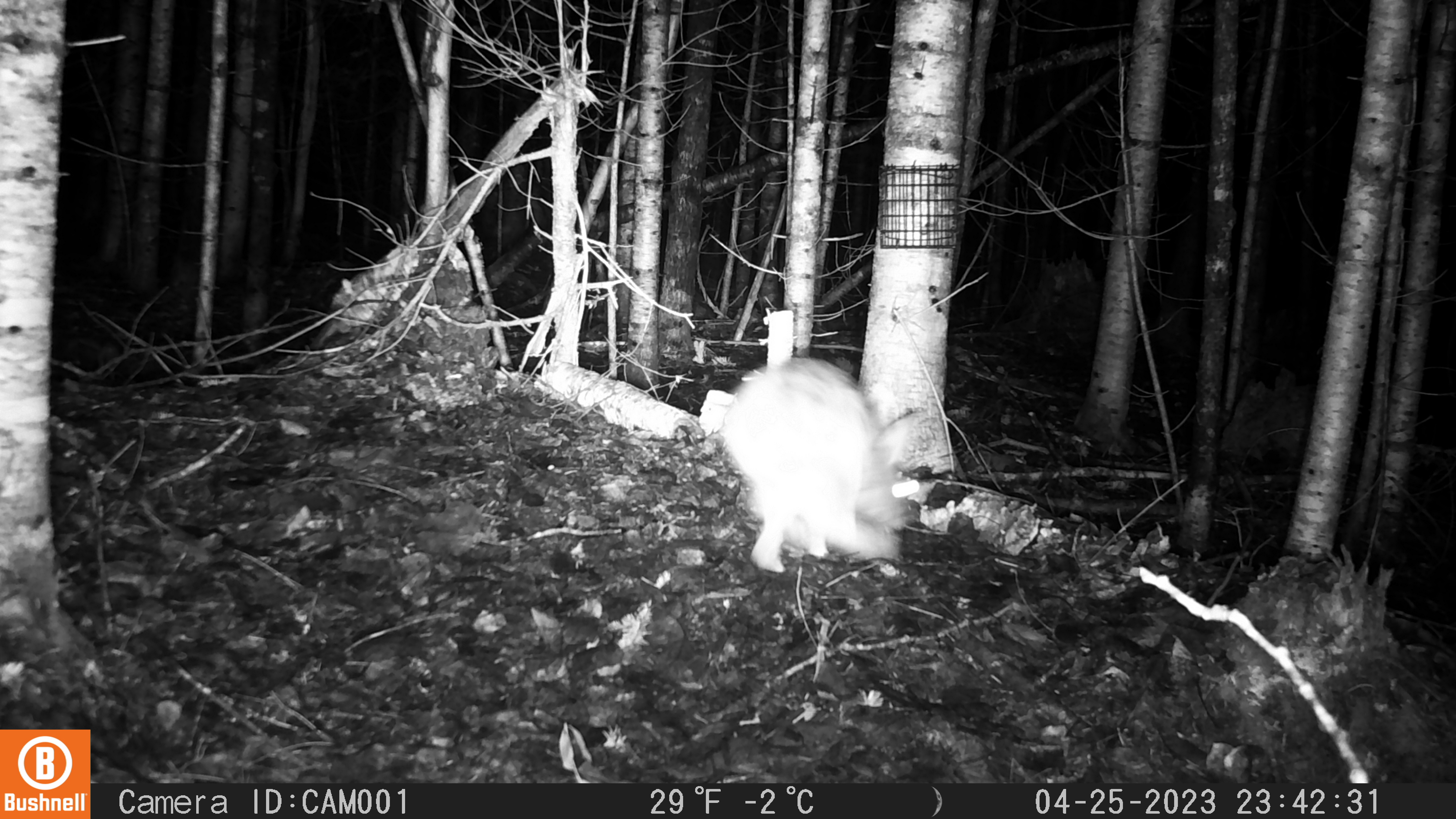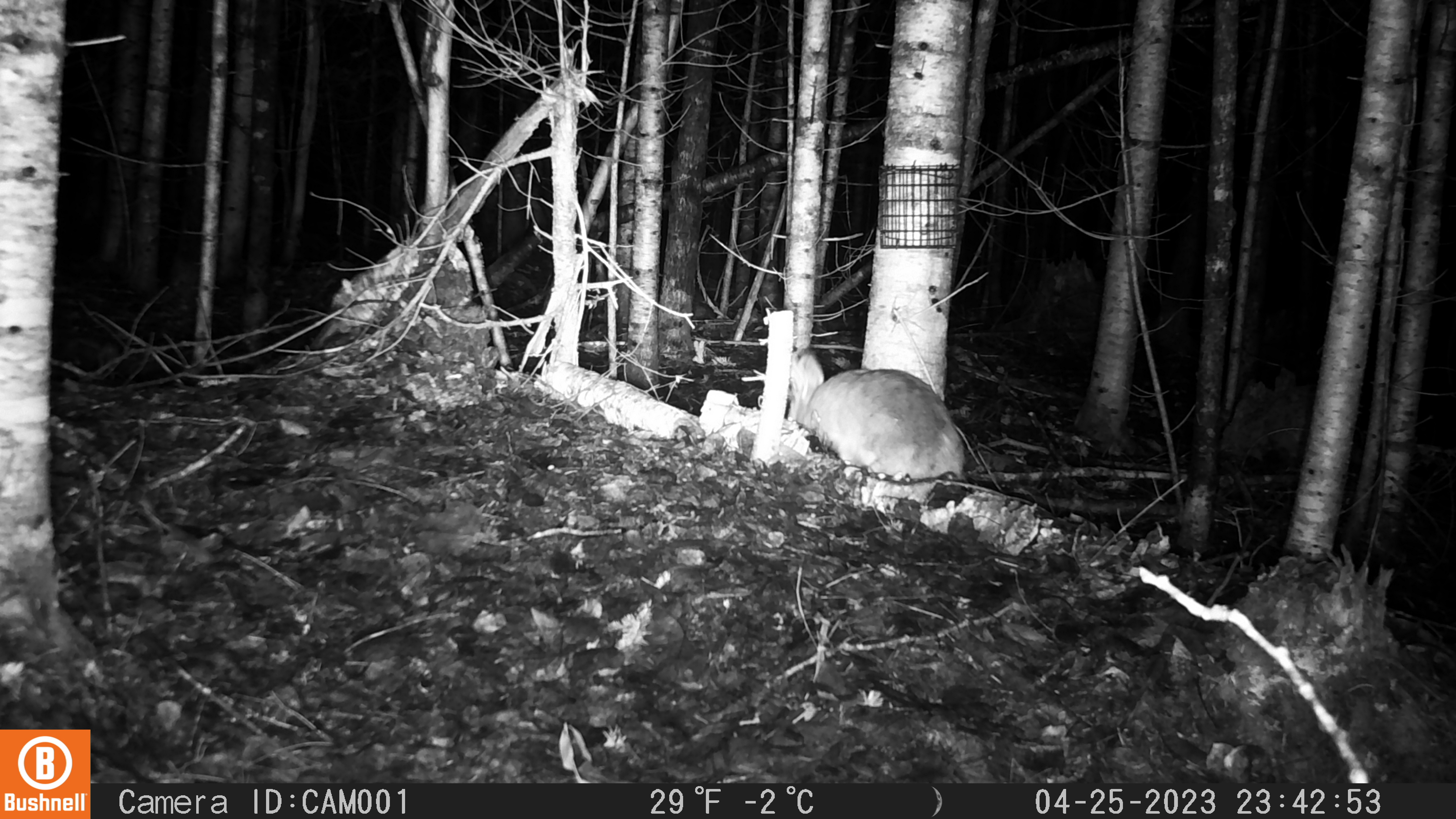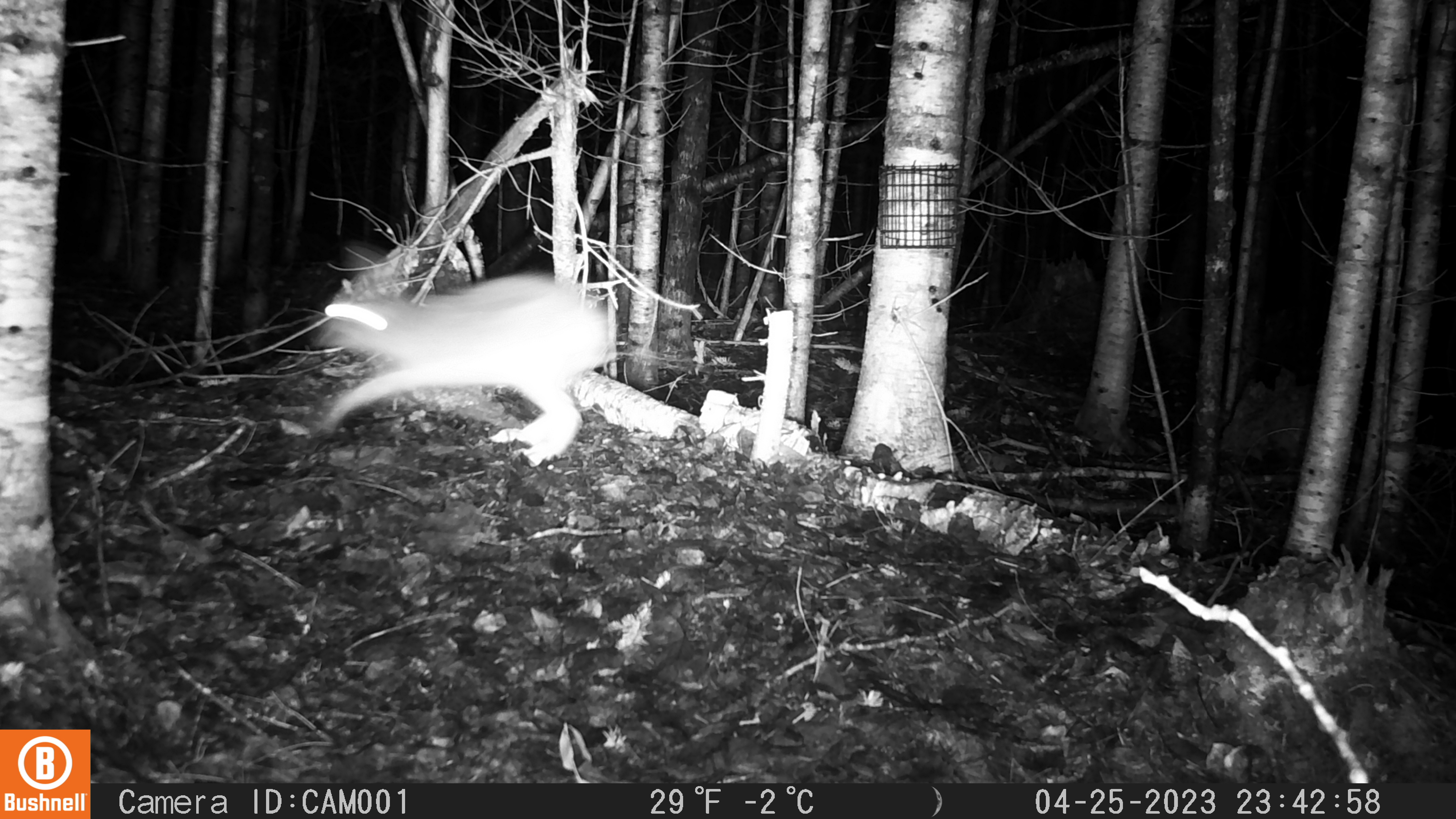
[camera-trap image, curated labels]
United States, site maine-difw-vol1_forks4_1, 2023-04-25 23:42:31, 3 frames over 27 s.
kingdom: Animalia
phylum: Chordata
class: Mammalia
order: Lagomorpha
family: Leporidae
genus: Lepus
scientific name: Lepus americanus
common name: snowshoe hare